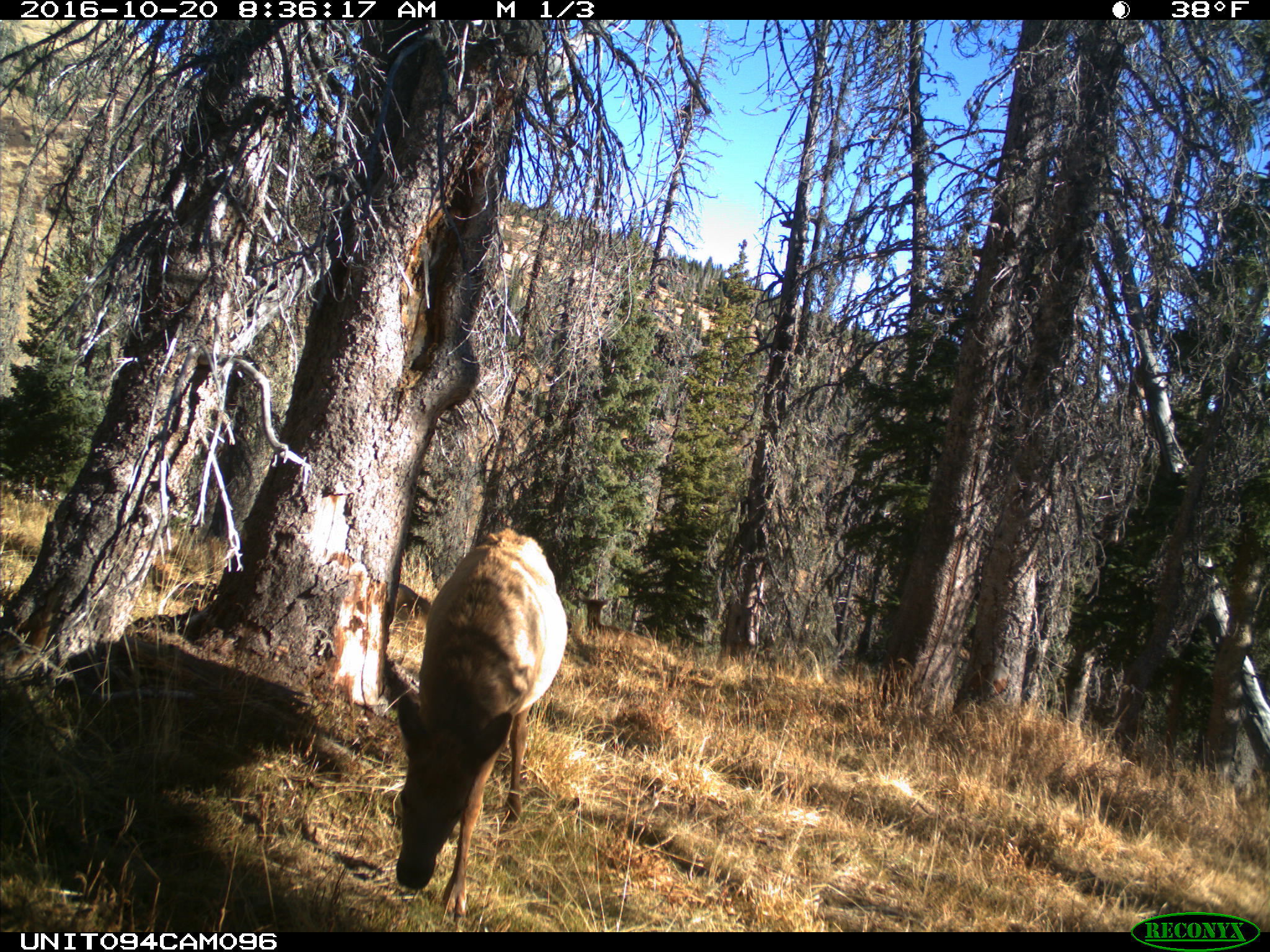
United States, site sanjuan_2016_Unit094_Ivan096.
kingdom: Animalia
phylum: Chordata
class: Mammalia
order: Artiodactyla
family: Cervidae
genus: Cervus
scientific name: Cervus elaphus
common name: red deer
Cervus elaphus (red deer).